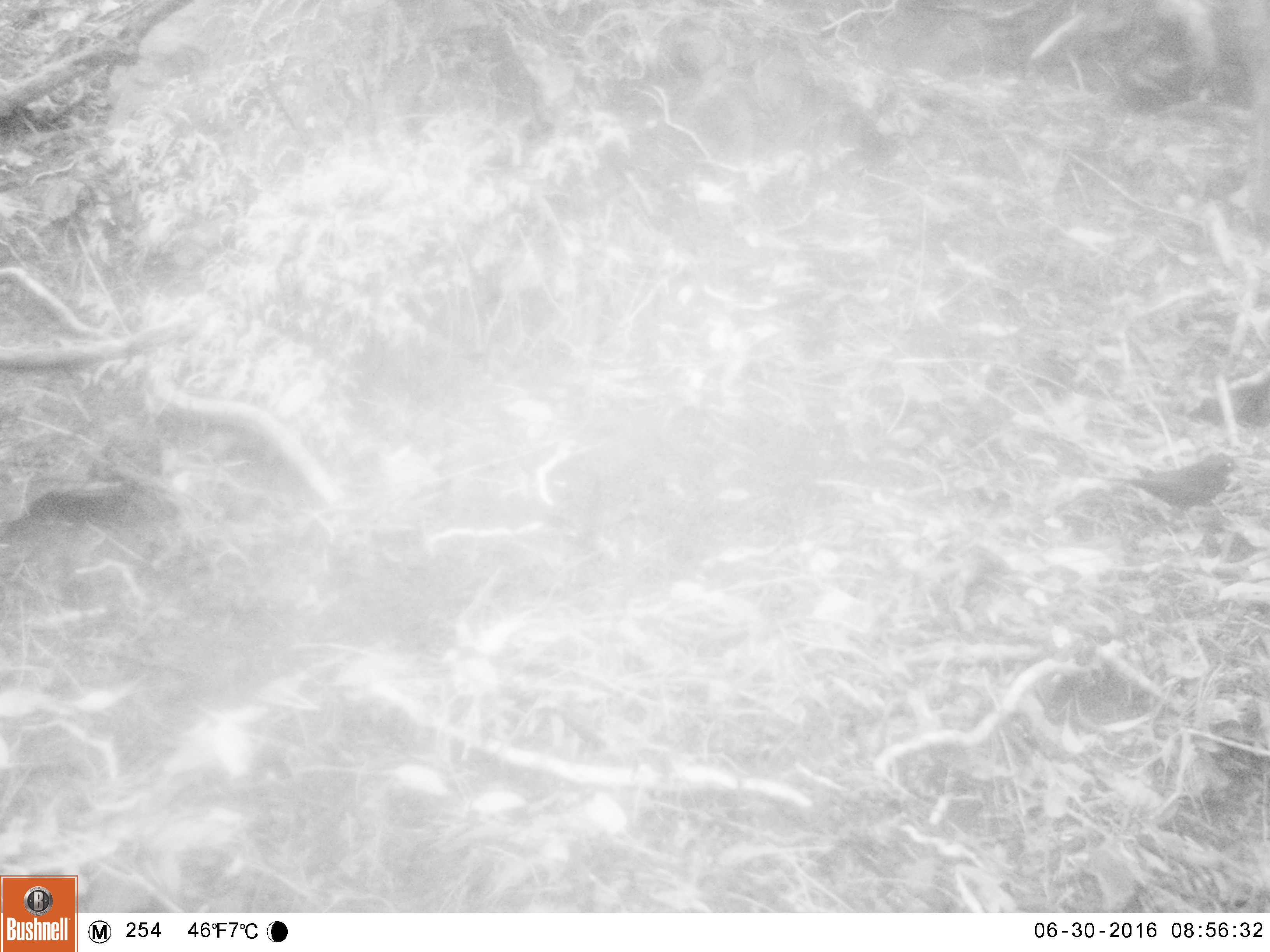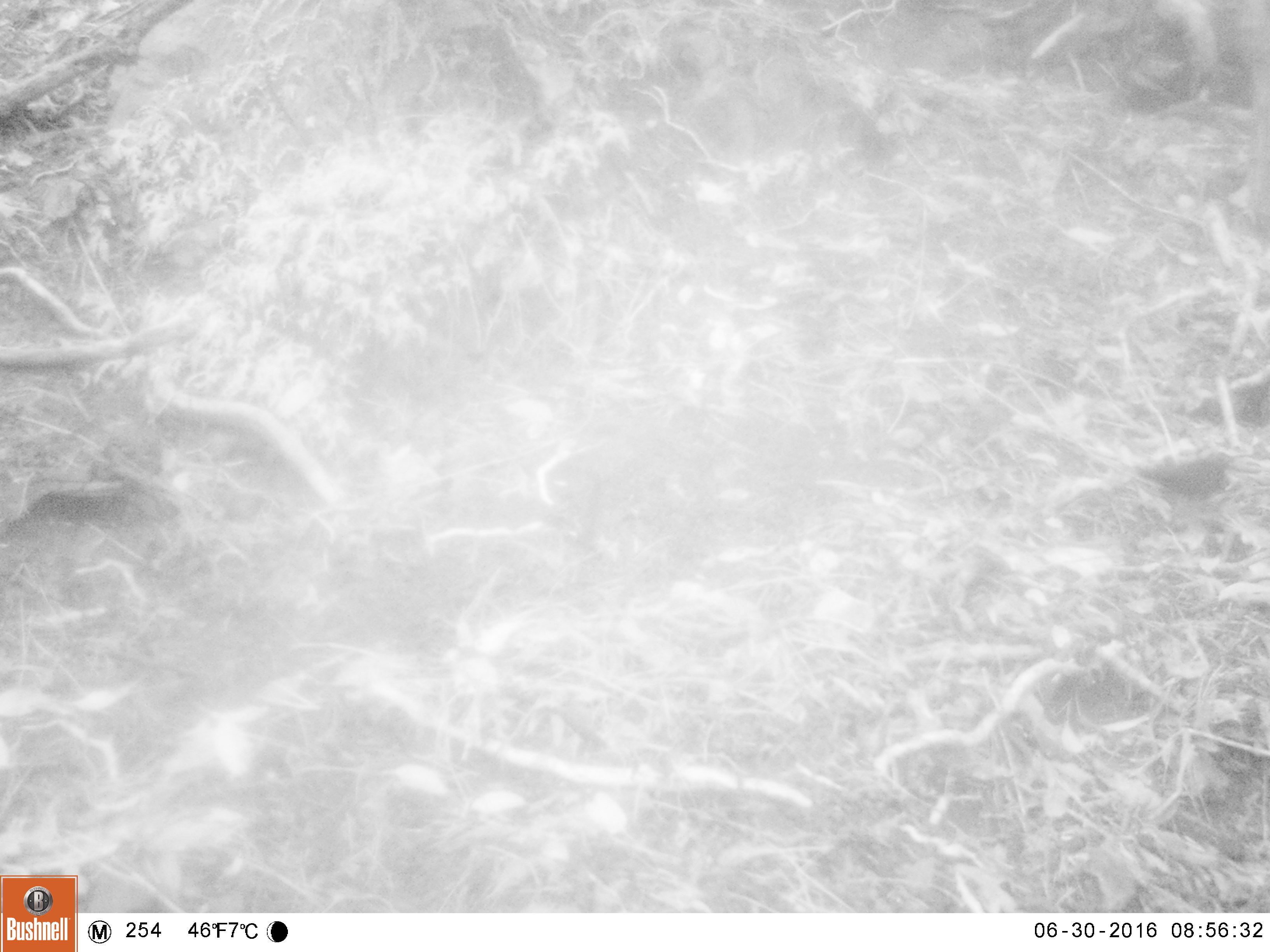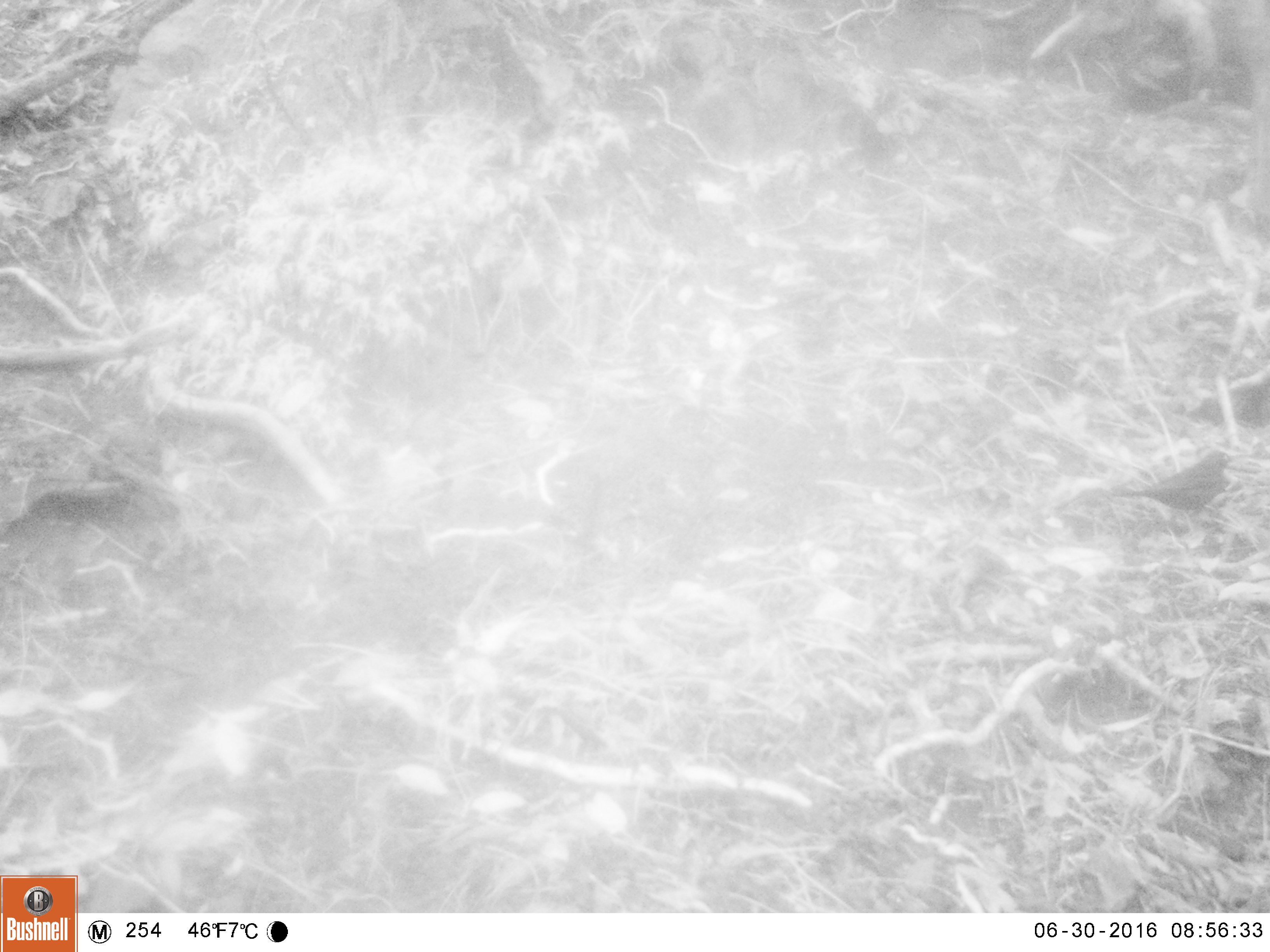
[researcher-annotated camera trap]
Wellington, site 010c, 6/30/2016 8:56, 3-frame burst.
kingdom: Animalia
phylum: Chordata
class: Aves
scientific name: Aves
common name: bird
Bird (Aves).